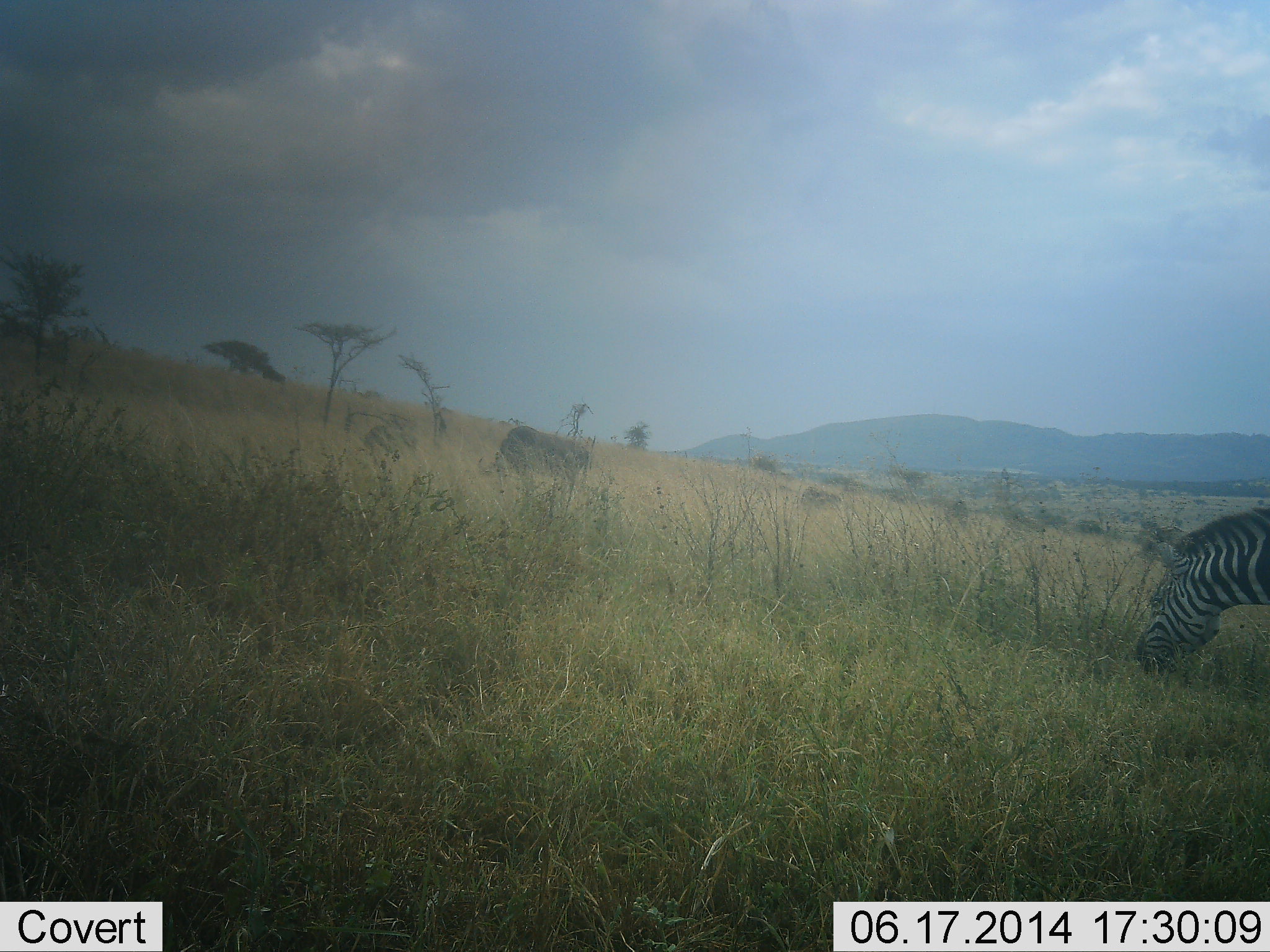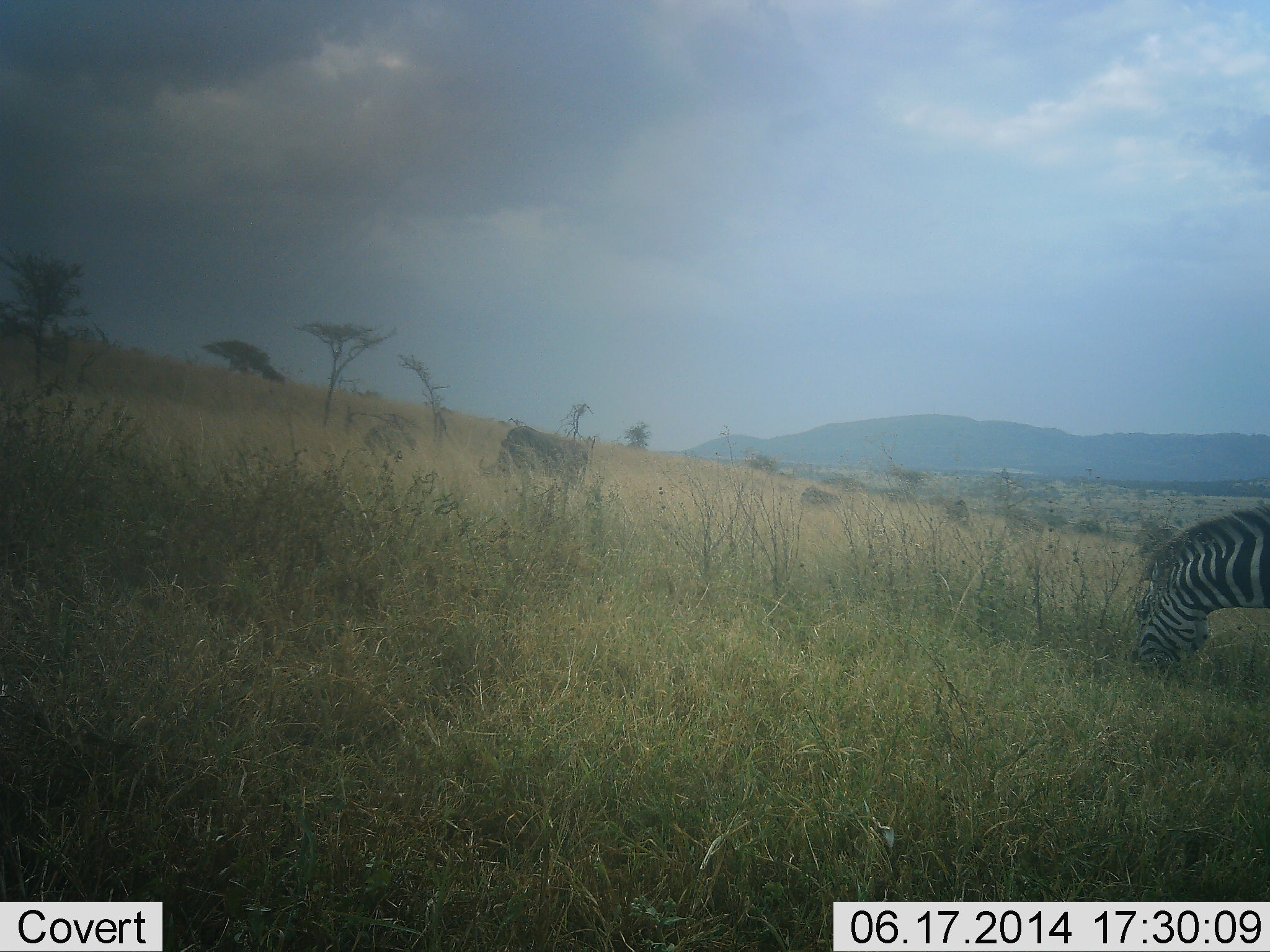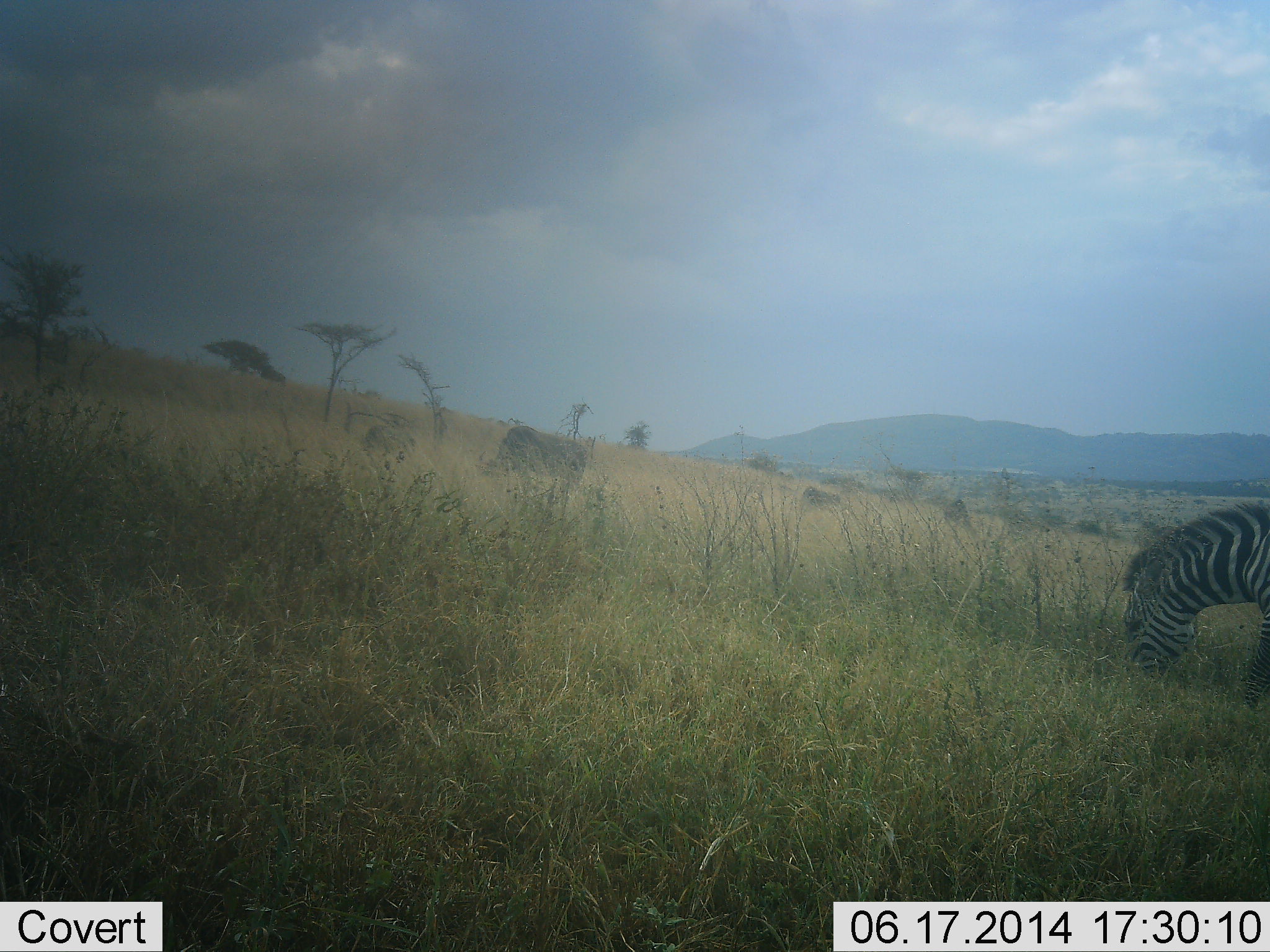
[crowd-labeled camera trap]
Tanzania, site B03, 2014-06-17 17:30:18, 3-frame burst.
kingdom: Animalia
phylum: Chordata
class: Mammalia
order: Perissodactyla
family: Equidae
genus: Equus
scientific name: Equus quagga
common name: plains zebra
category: zebra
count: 1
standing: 31%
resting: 0%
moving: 0%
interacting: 0%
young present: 0%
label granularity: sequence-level